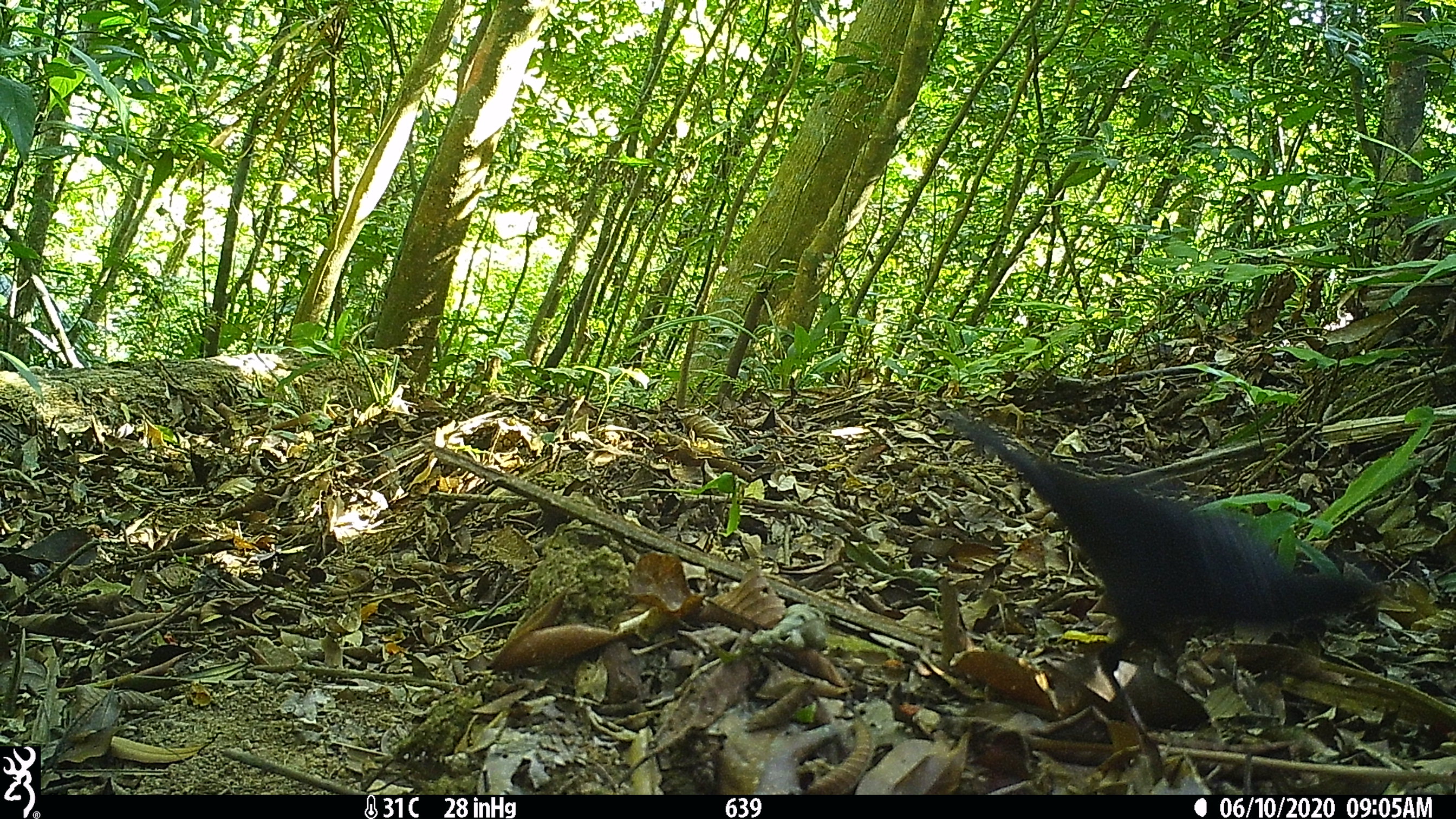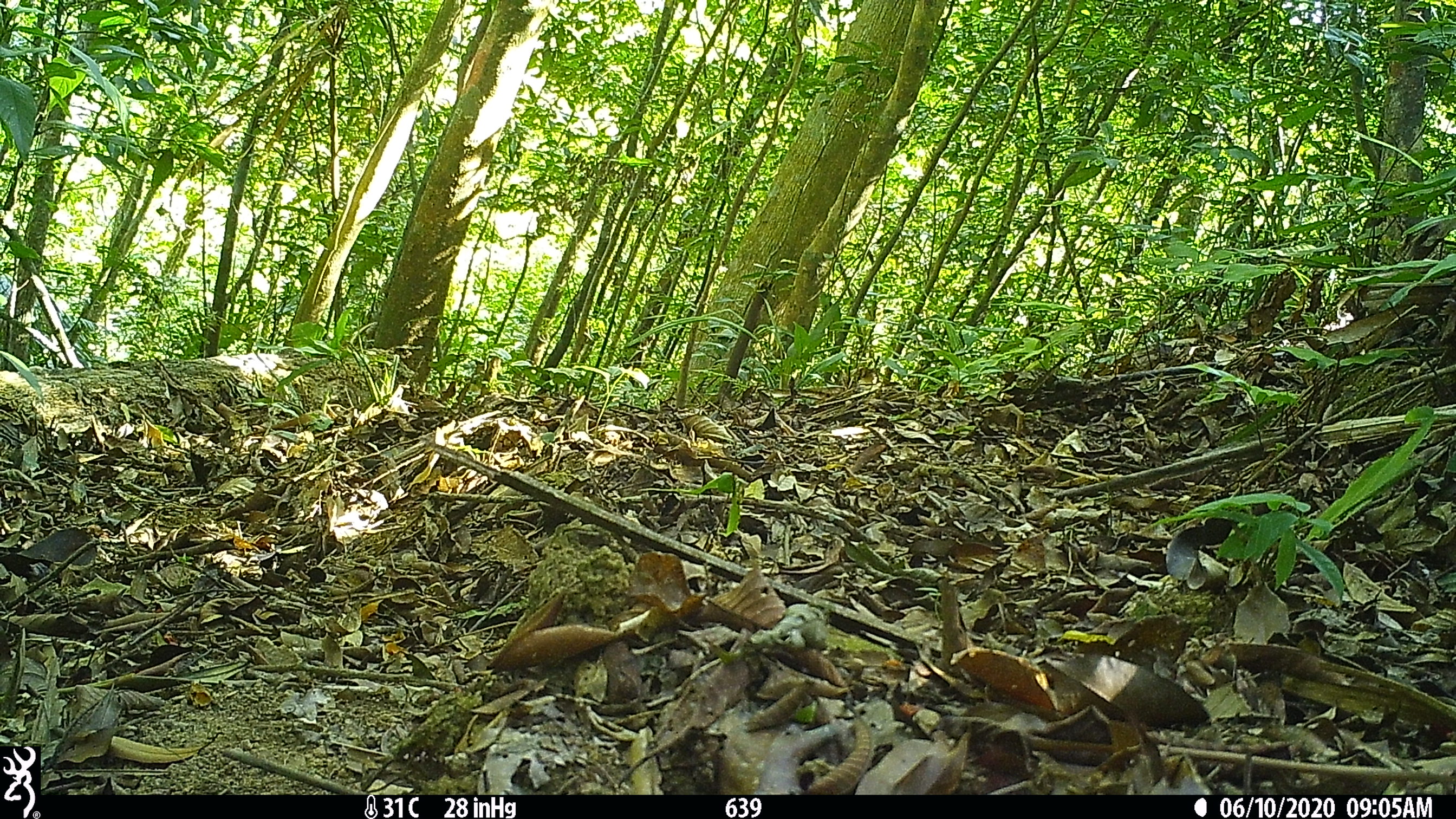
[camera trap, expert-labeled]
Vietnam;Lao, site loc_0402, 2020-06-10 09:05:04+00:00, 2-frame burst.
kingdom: Animalia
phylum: Chordata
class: Aves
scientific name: Aves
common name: bird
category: unidentified bird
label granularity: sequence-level